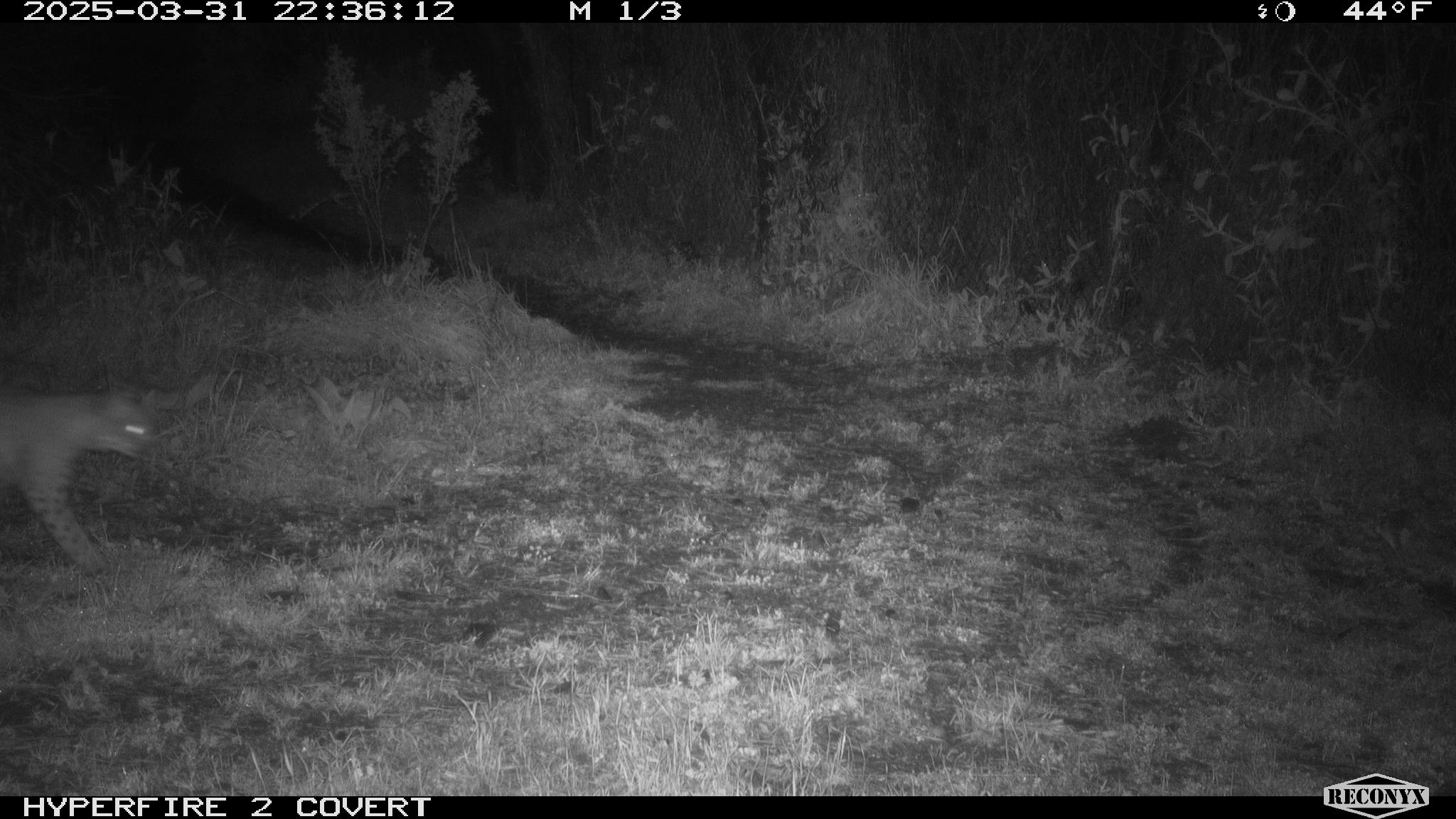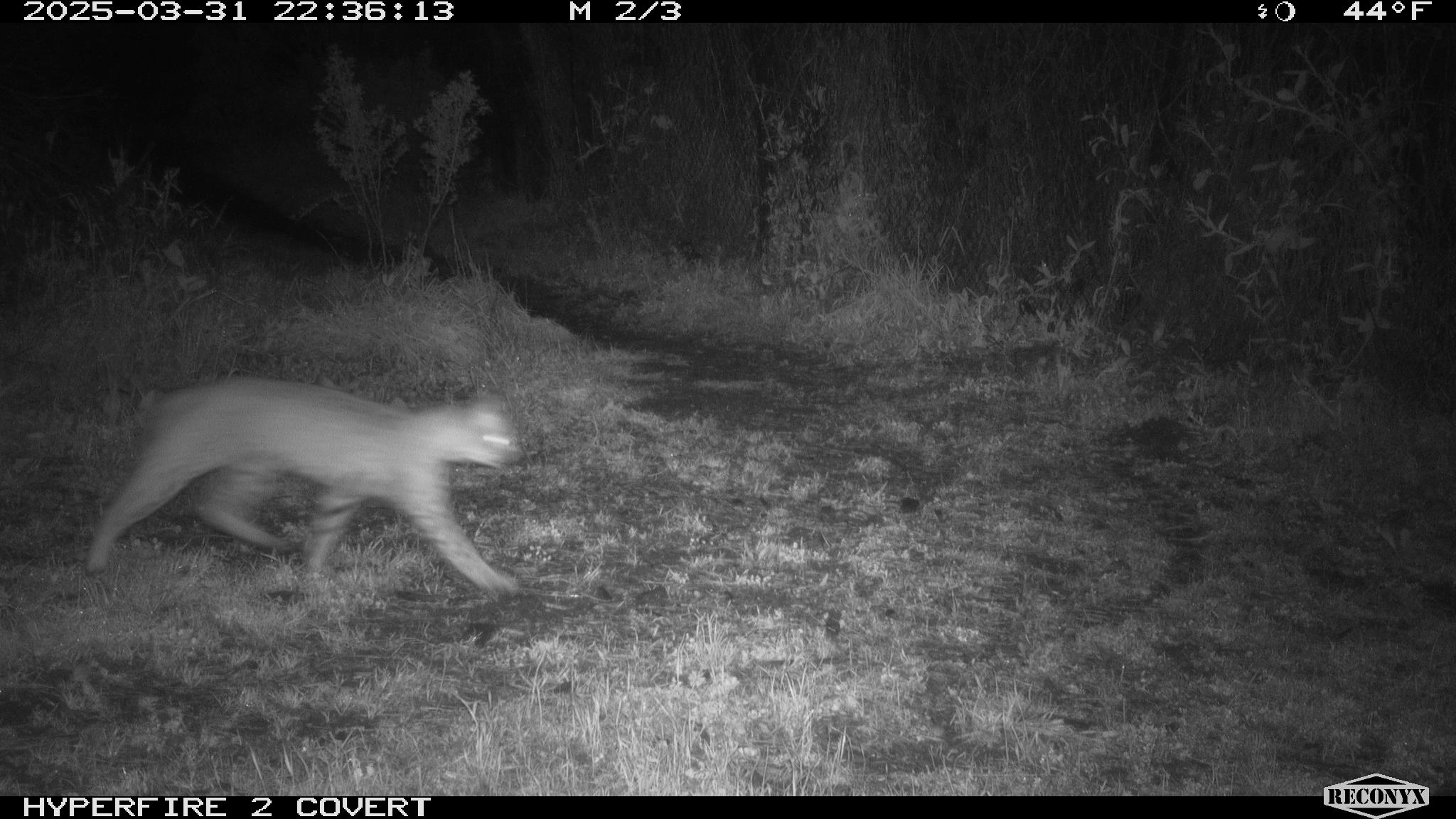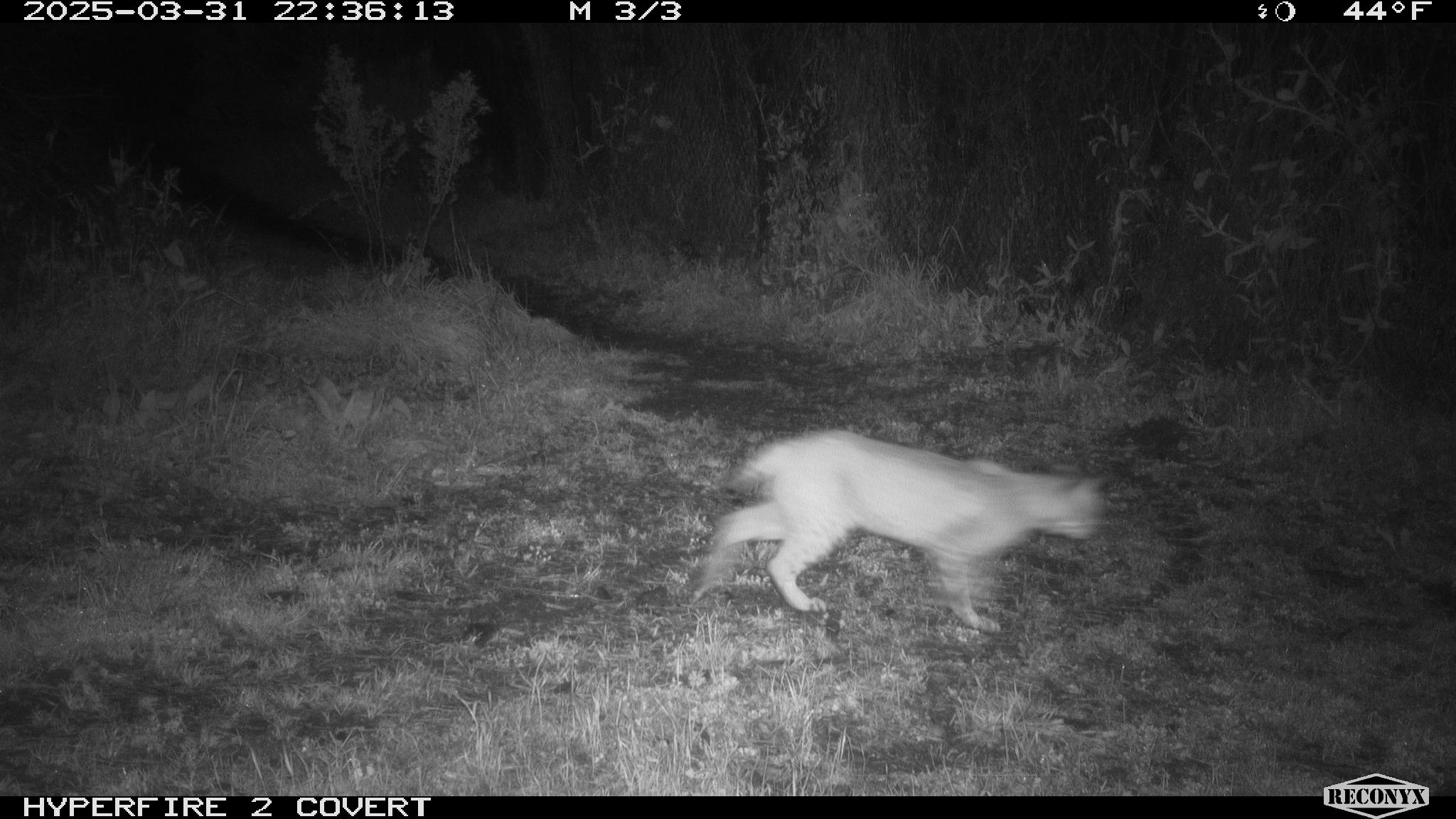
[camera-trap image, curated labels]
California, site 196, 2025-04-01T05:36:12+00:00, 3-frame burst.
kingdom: Animalia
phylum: Chordata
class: Mammalia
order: Carnivora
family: Felidae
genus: Lynx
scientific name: Lynx rufus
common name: bobcat